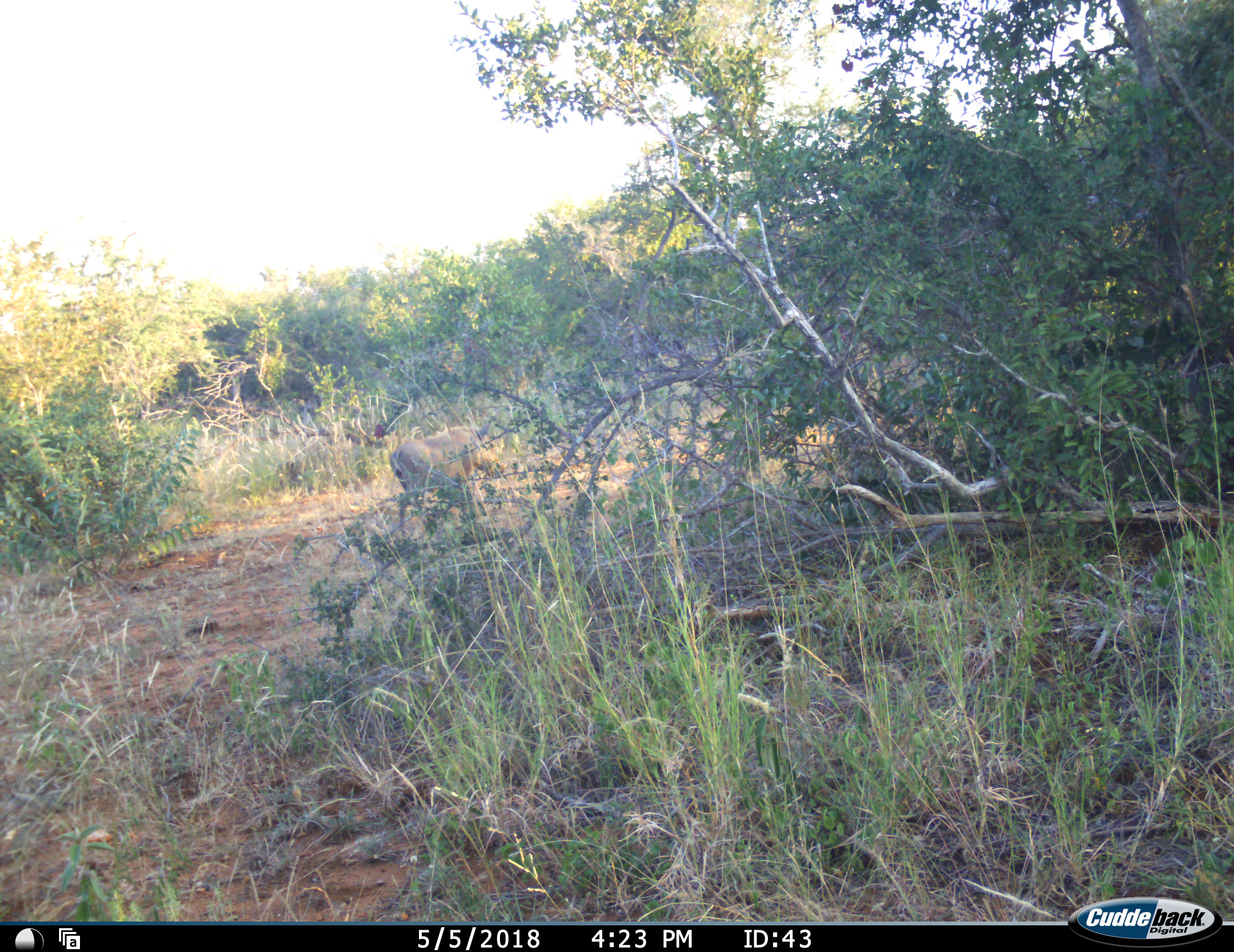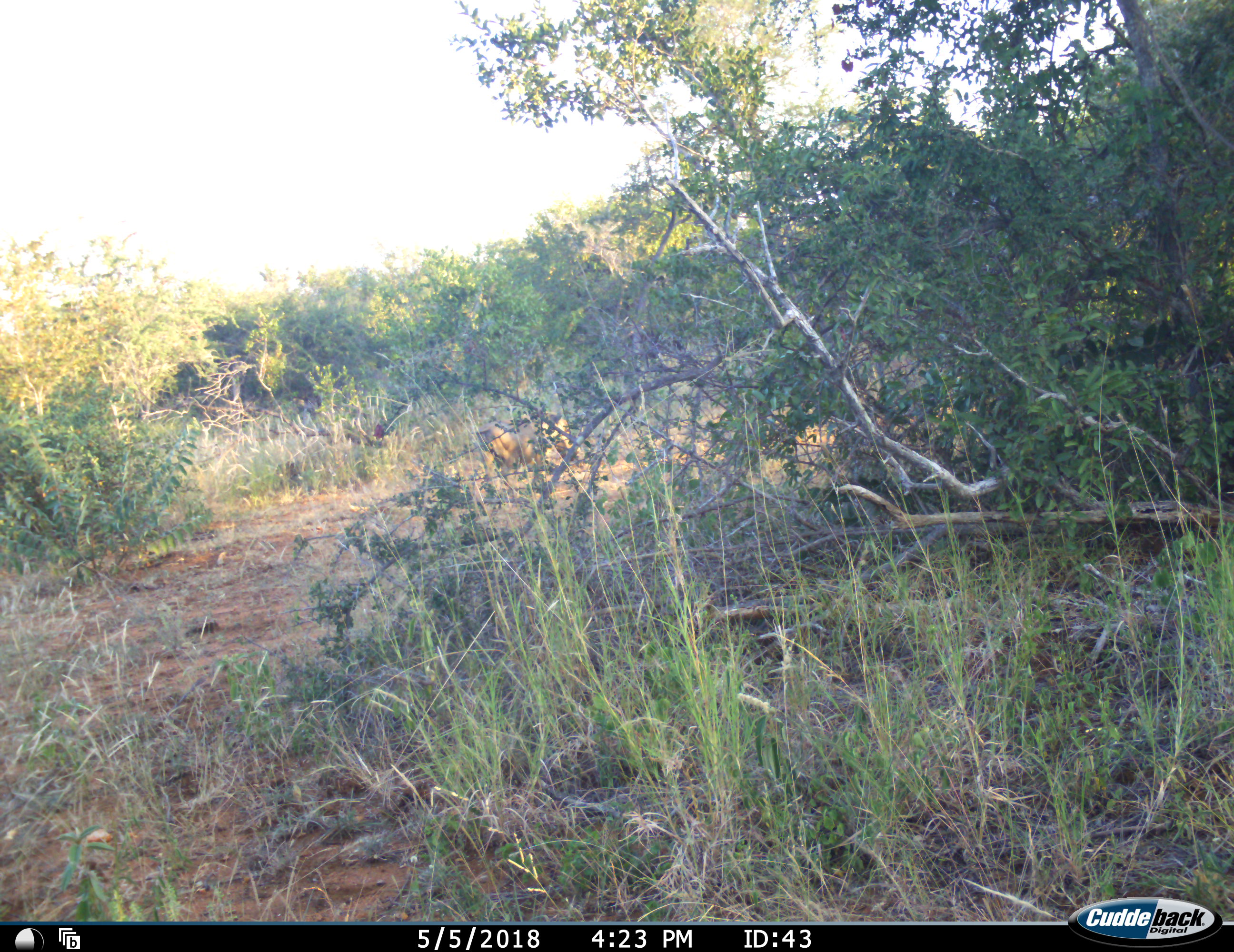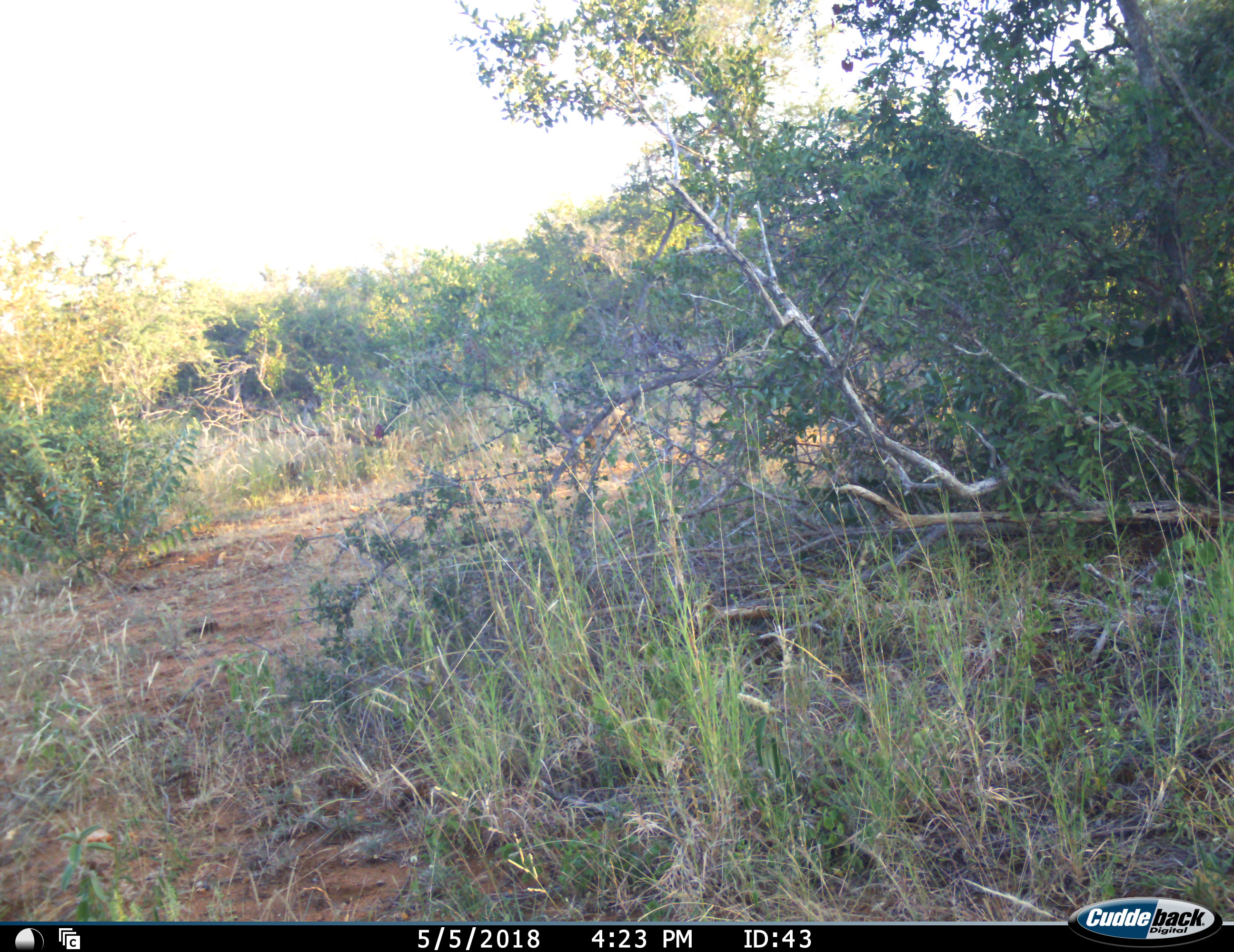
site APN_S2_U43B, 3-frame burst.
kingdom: Animalia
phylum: Chordata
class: Mammalia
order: Artiodactyla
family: Suidae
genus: Phacochoerus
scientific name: Phacochoerus africanus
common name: warthog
Warthog (Phacochoerus africanus), count 1. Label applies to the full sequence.